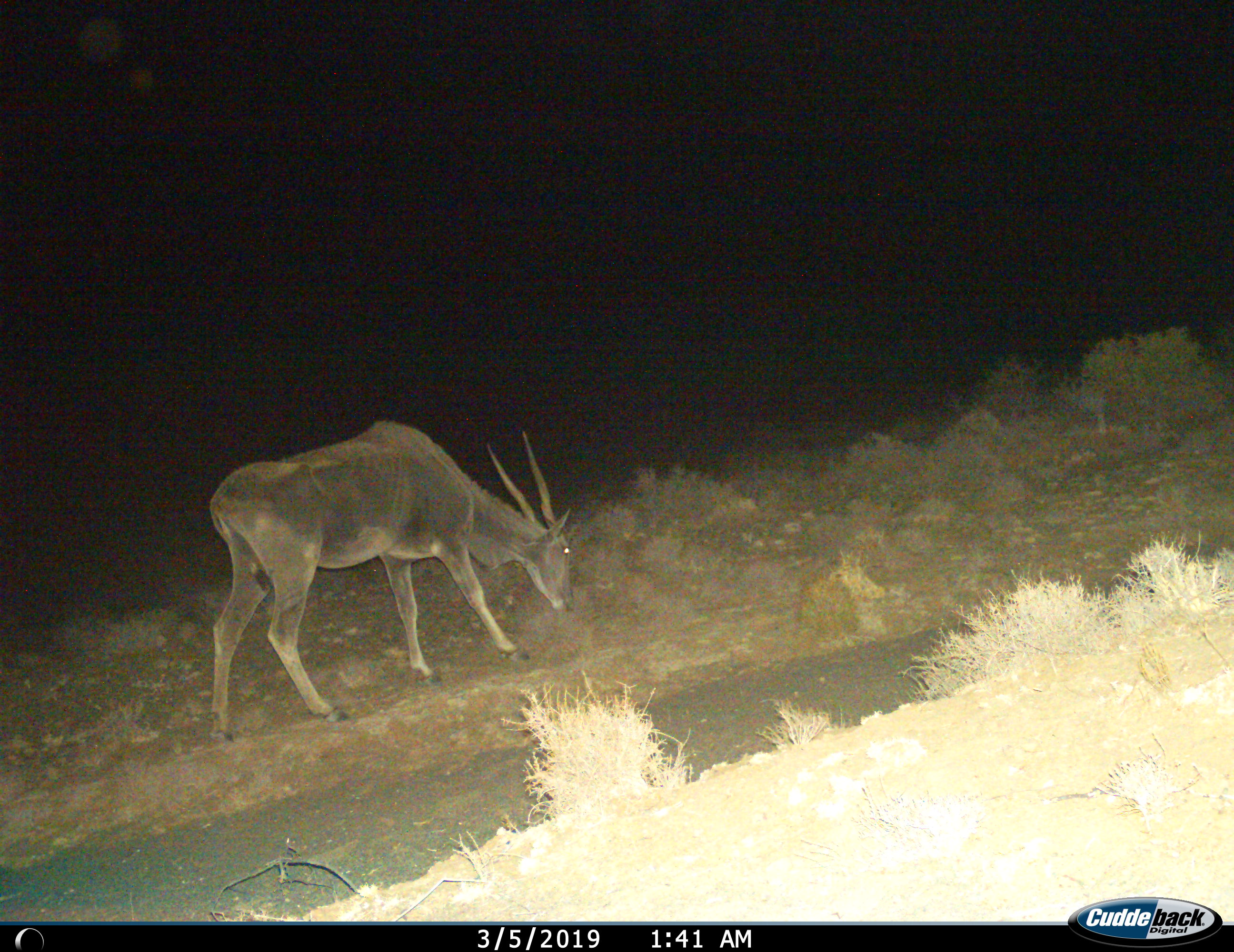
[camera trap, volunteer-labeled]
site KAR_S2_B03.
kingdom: Animalia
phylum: Chordata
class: Mammalia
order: Artiodactyla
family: Bovidae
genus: Tragelaphus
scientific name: Tragelaphus oryx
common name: eland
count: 1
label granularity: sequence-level